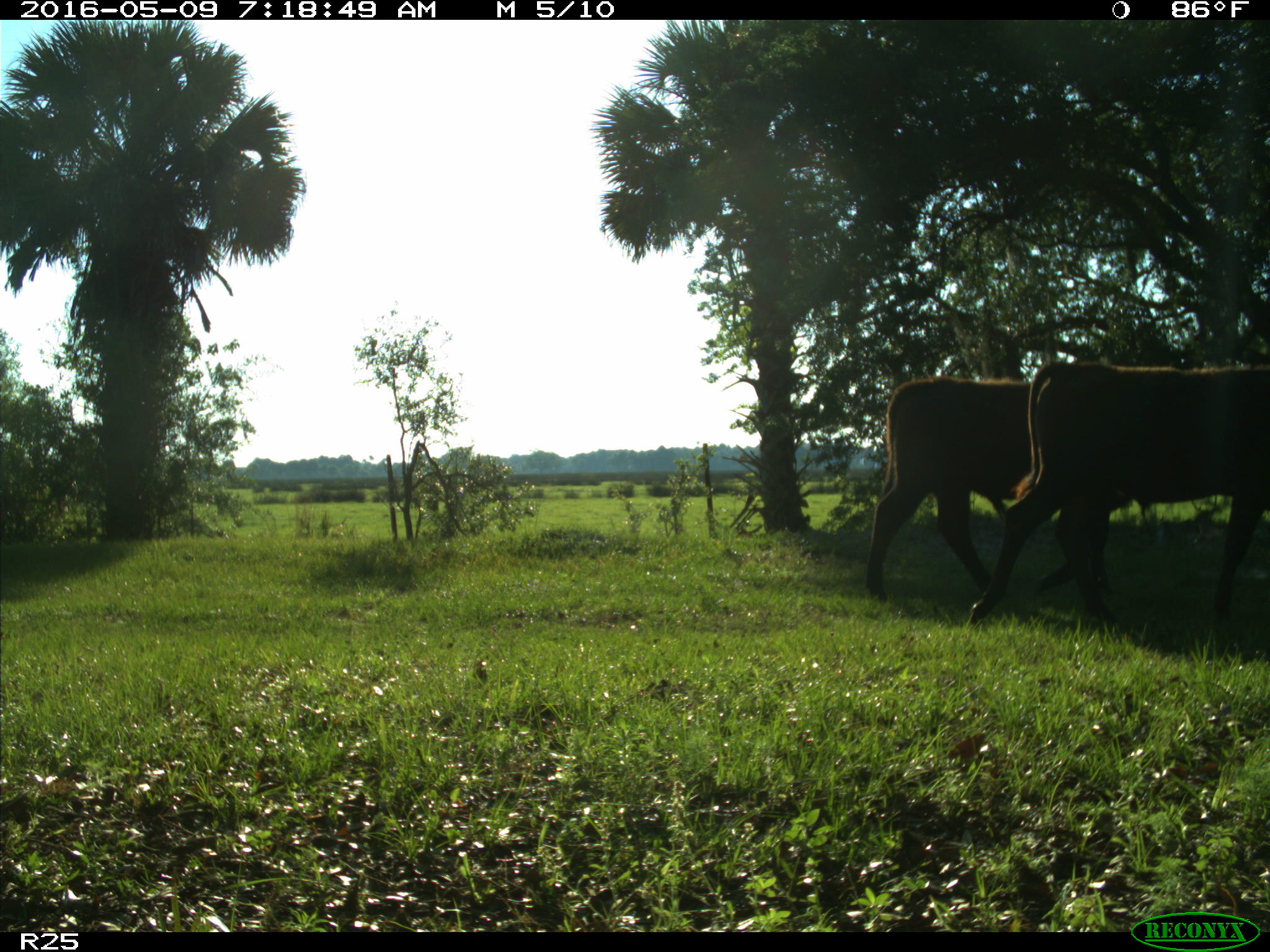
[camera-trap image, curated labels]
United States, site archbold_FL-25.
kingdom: Animalia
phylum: Chordata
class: Mammalia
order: Artiodactyla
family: Bovidae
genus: Bos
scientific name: Bos taurus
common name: domestic cow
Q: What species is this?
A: Bos taurus (domestic cow).